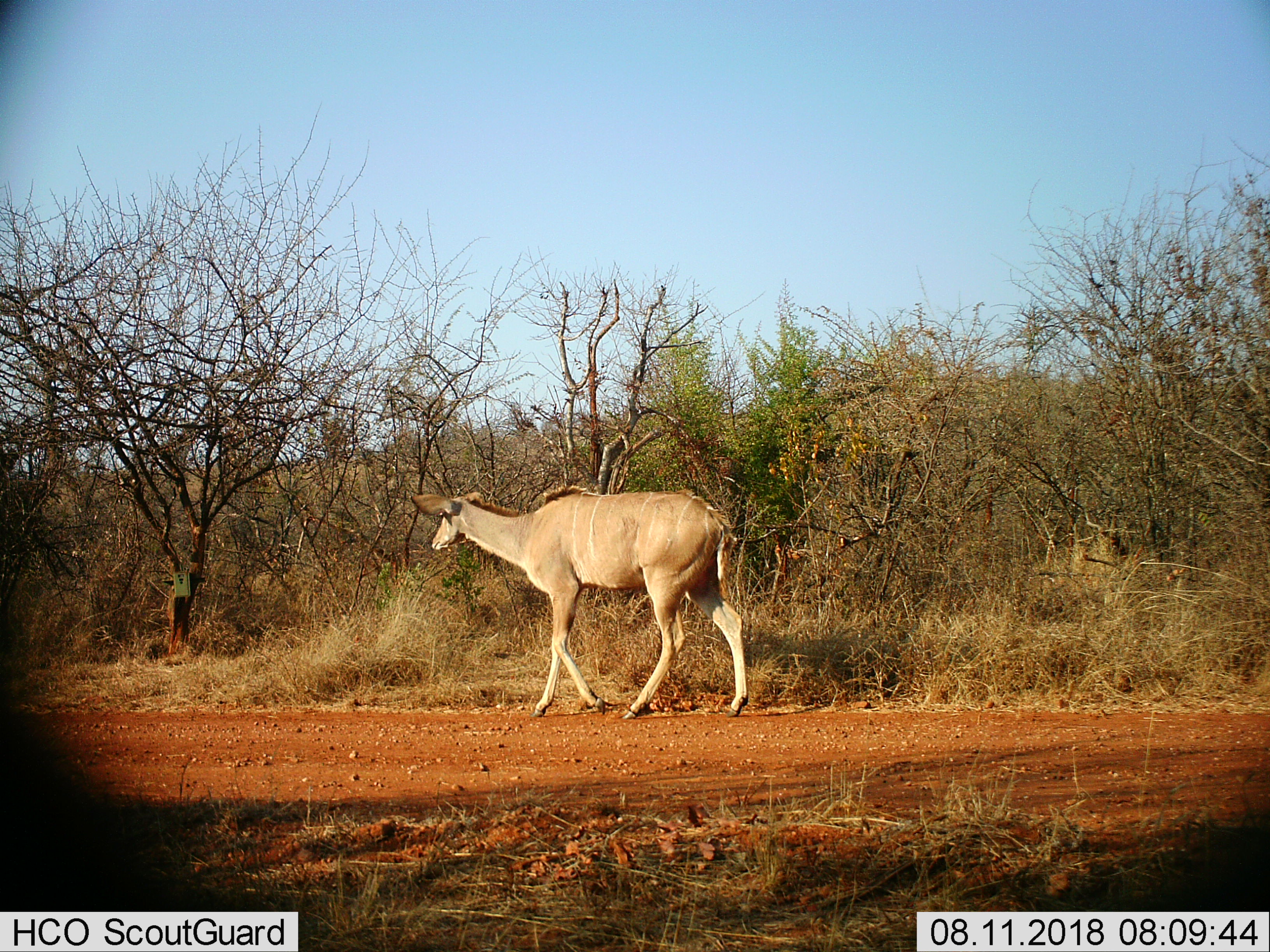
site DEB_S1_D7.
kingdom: Animalia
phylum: Chordata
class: Mammalia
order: Artiodactyla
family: Bovidae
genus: Tragelaphus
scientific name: Tragelaphus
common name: kudu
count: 1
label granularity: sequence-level